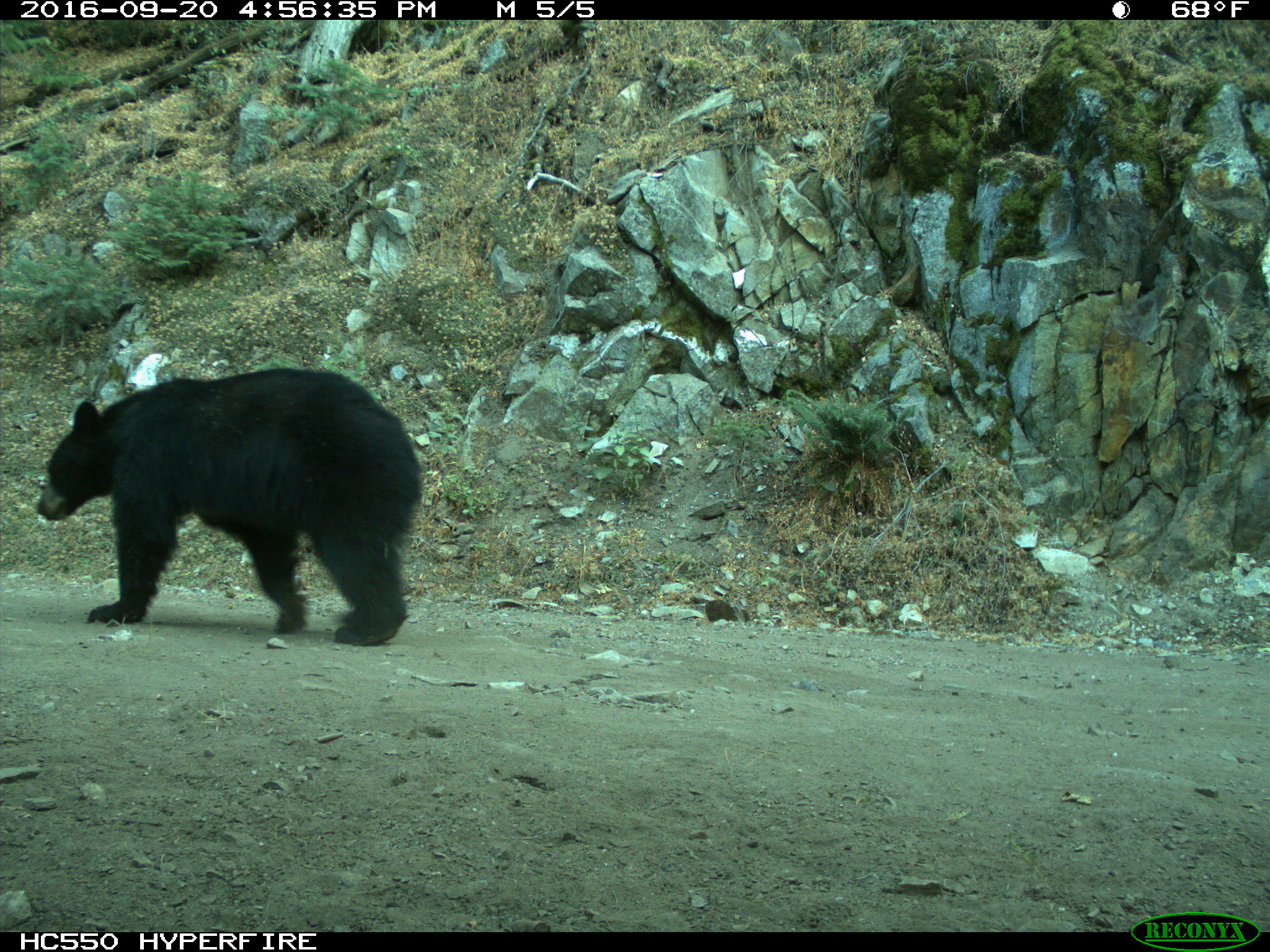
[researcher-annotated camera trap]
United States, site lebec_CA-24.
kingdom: Animalia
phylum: Chordata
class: Mammalia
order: Carnivora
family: Ursidae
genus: Ursus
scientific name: Ursus americanus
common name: american black bear